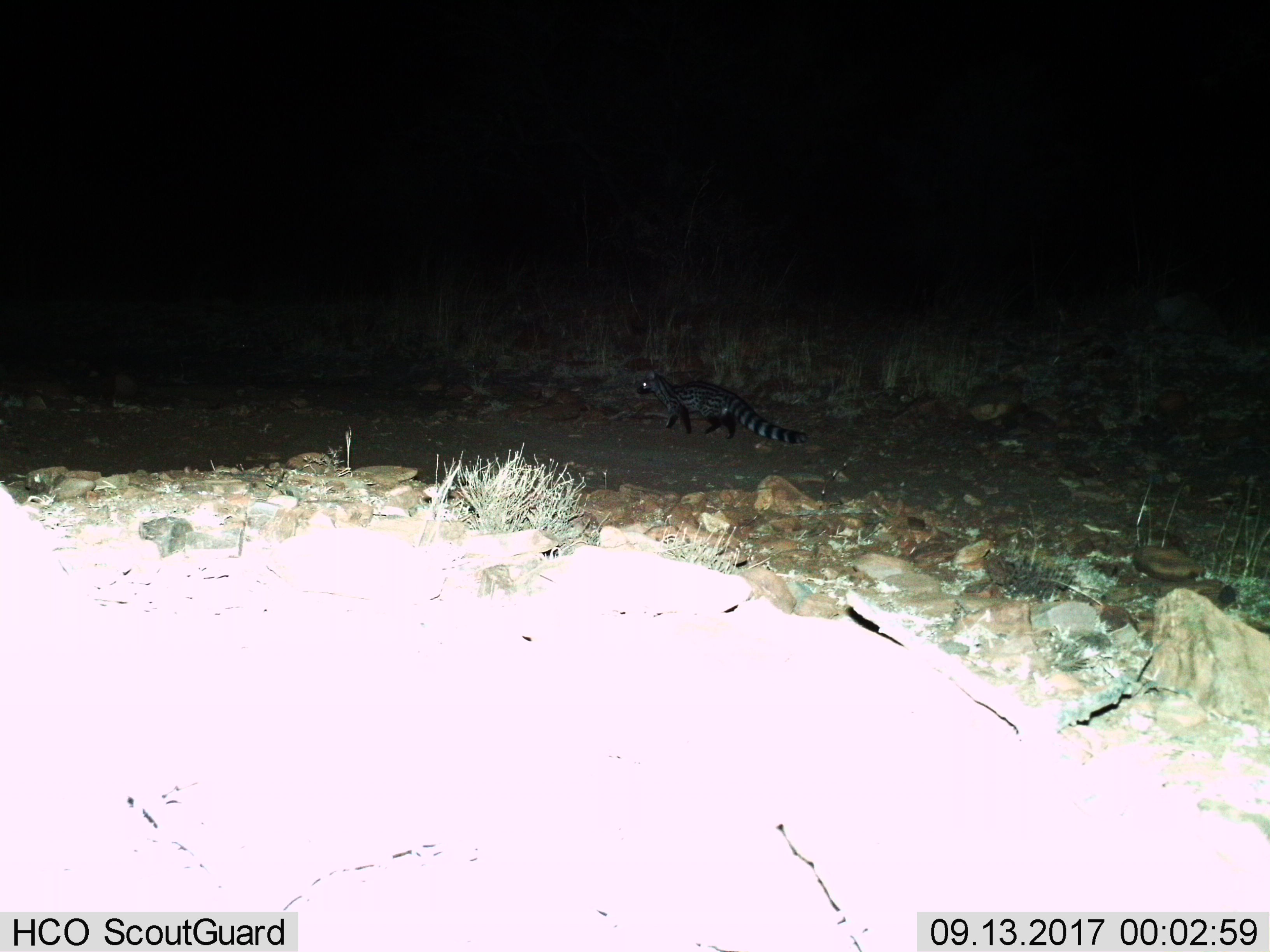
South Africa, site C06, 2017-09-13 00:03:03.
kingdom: Animalia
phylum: Chordata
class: Mammalia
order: Carnivora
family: Viverridae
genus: Genetta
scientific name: Genetta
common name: common small-spotted genet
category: genetcommonsmallspotted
Genetcommonsmallspotted (common small-spotted genet) (Genetta), count 1. Behavior (volunteer vote fractions): standing 11%, resting 0%, moving 89%, interacting 0%. Young present (vote fraction): 0%. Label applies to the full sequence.